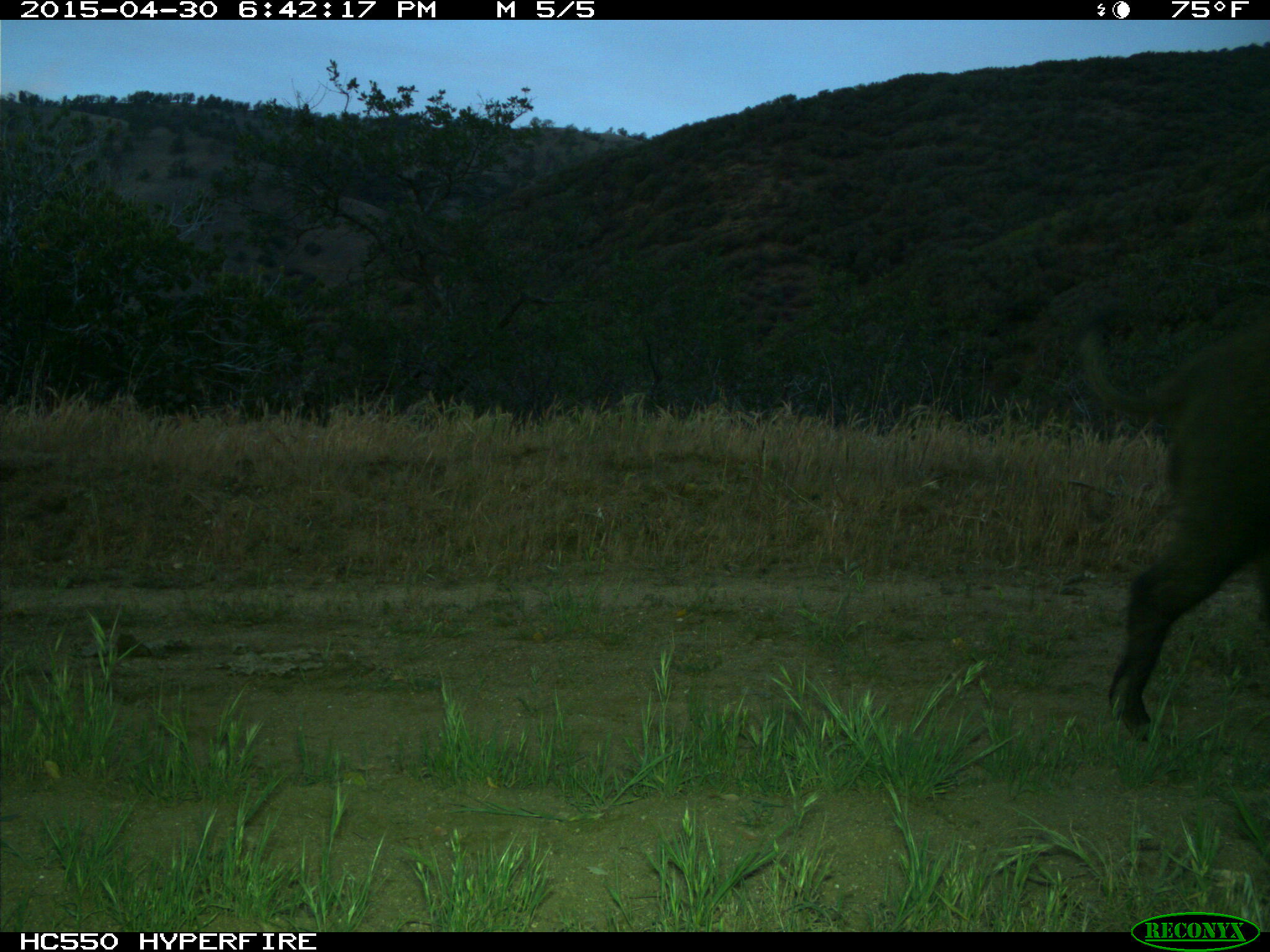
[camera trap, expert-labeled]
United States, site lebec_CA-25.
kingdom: Animalia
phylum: Chordata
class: Mammalia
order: Artiodactyla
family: Suidae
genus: Sus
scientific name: Sus scrofa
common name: wild boar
Sus scrofa (wild boar).